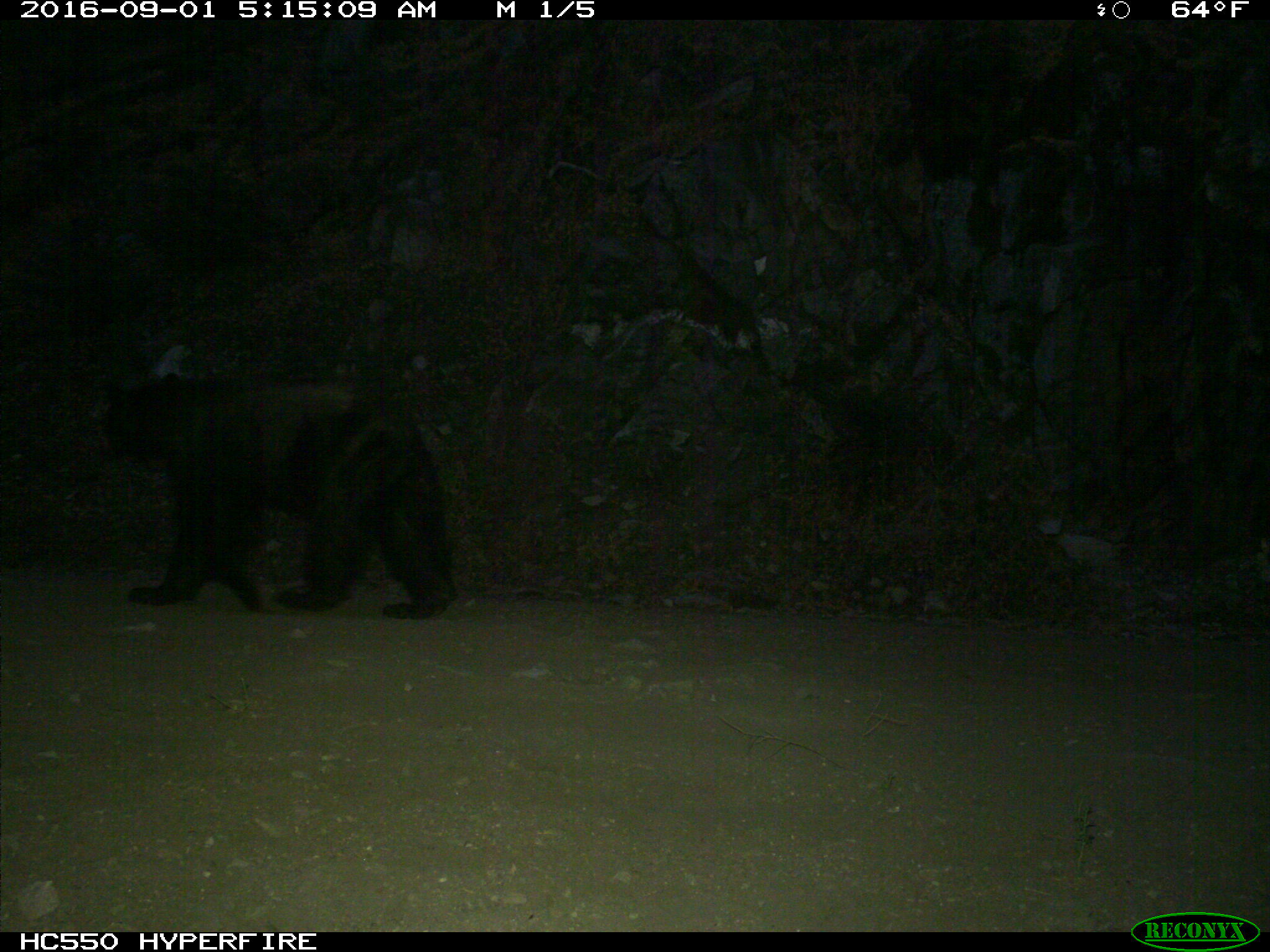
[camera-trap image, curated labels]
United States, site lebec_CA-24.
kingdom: Animalia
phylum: Chordata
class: Mammalia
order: Carnivora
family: Ursidae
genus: Ursus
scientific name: Ursus americanus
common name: american black bear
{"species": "Ursus americanus (american black bear)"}